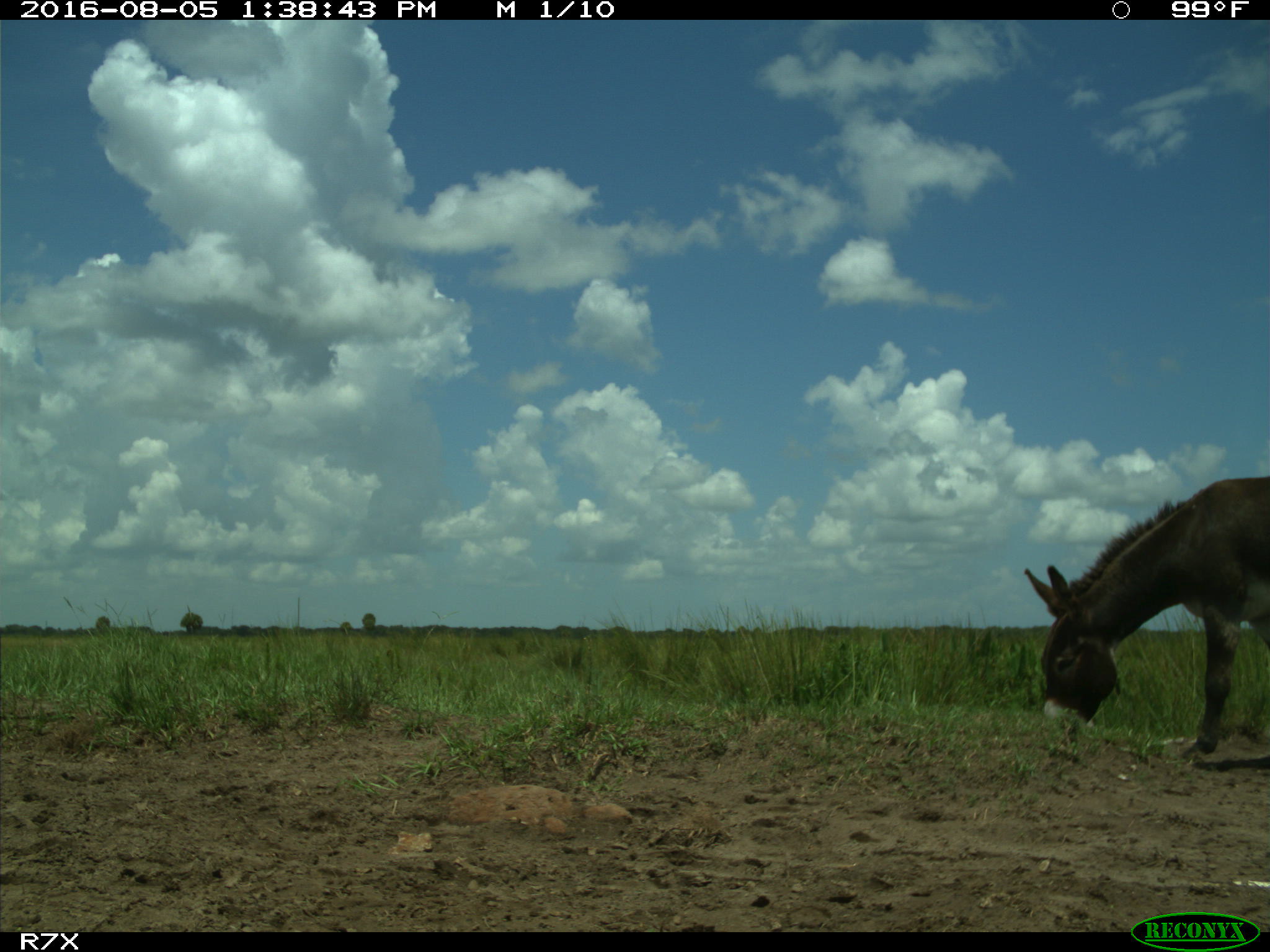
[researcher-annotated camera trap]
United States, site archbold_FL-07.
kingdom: Animalia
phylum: Chordata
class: Mammalia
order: Perissodactyla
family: Equidae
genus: Equus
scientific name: Equus africanus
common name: african wild ass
Equus africanus (african wild ass).